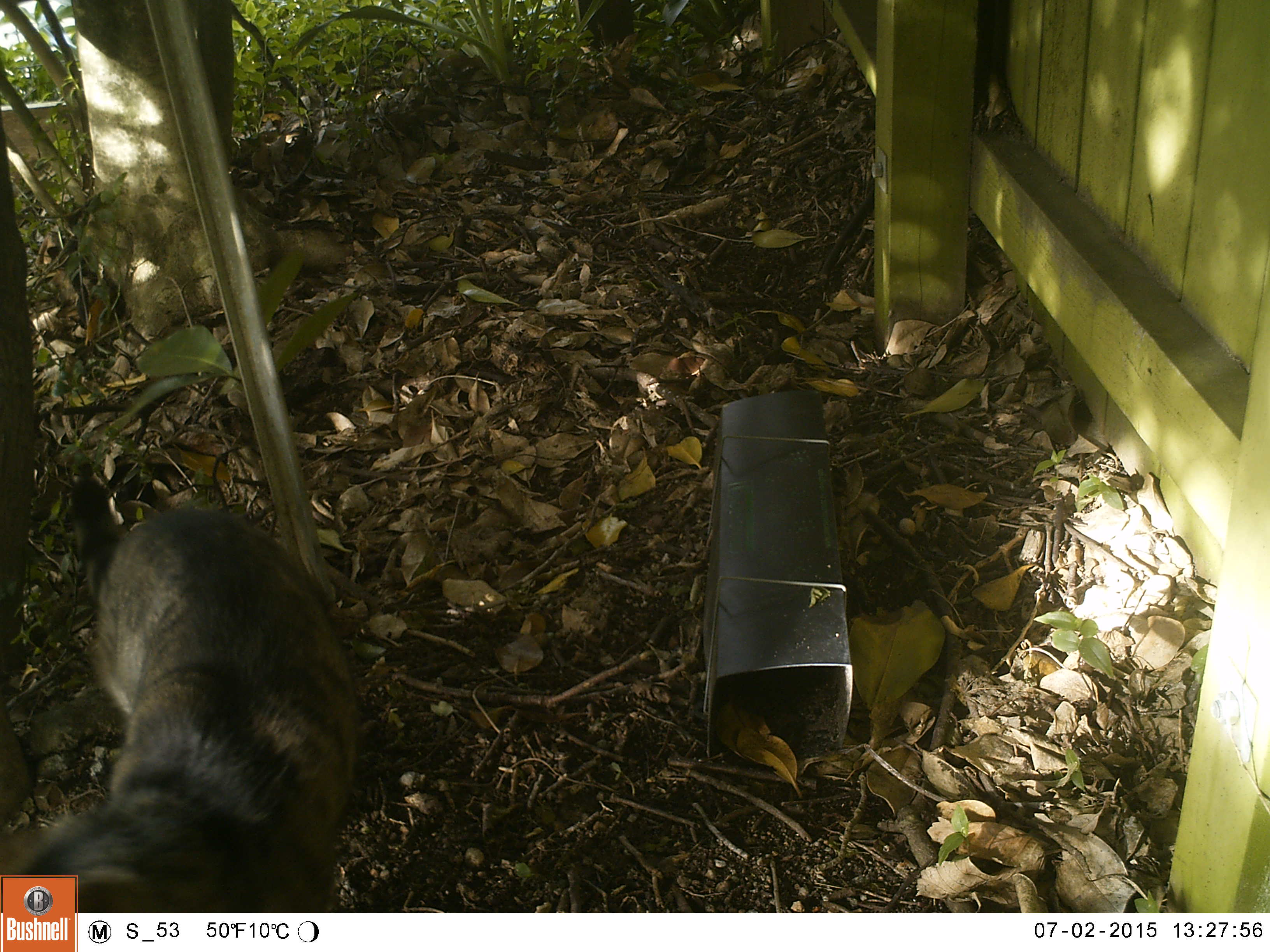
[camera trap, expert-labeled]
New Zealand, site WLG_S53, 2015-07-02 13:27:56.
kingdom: Animalia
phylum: Chordata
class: Mammalia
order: Carnivora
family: Felidae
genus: Felis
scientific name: Felis catus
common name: domestic cat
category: cat